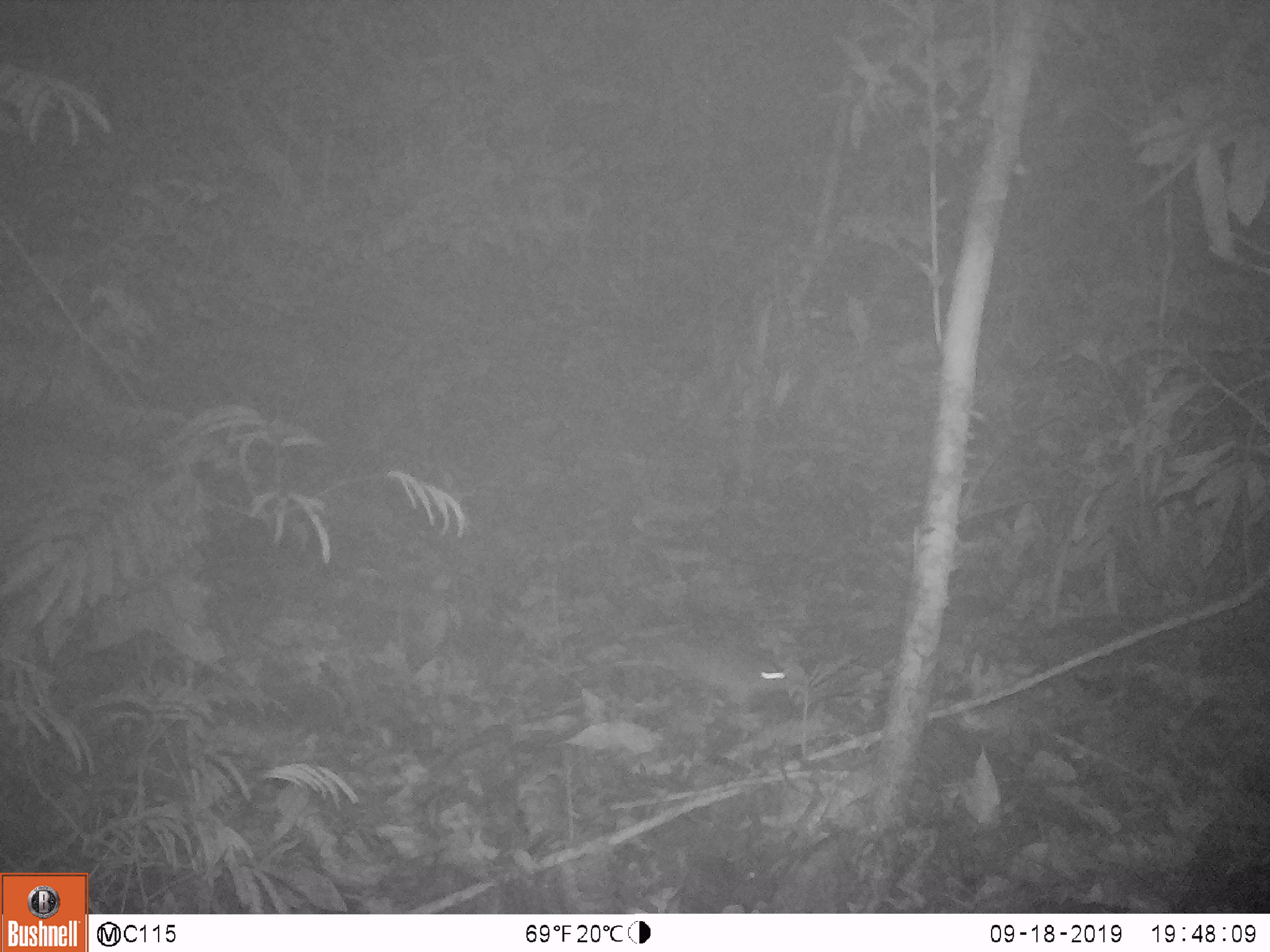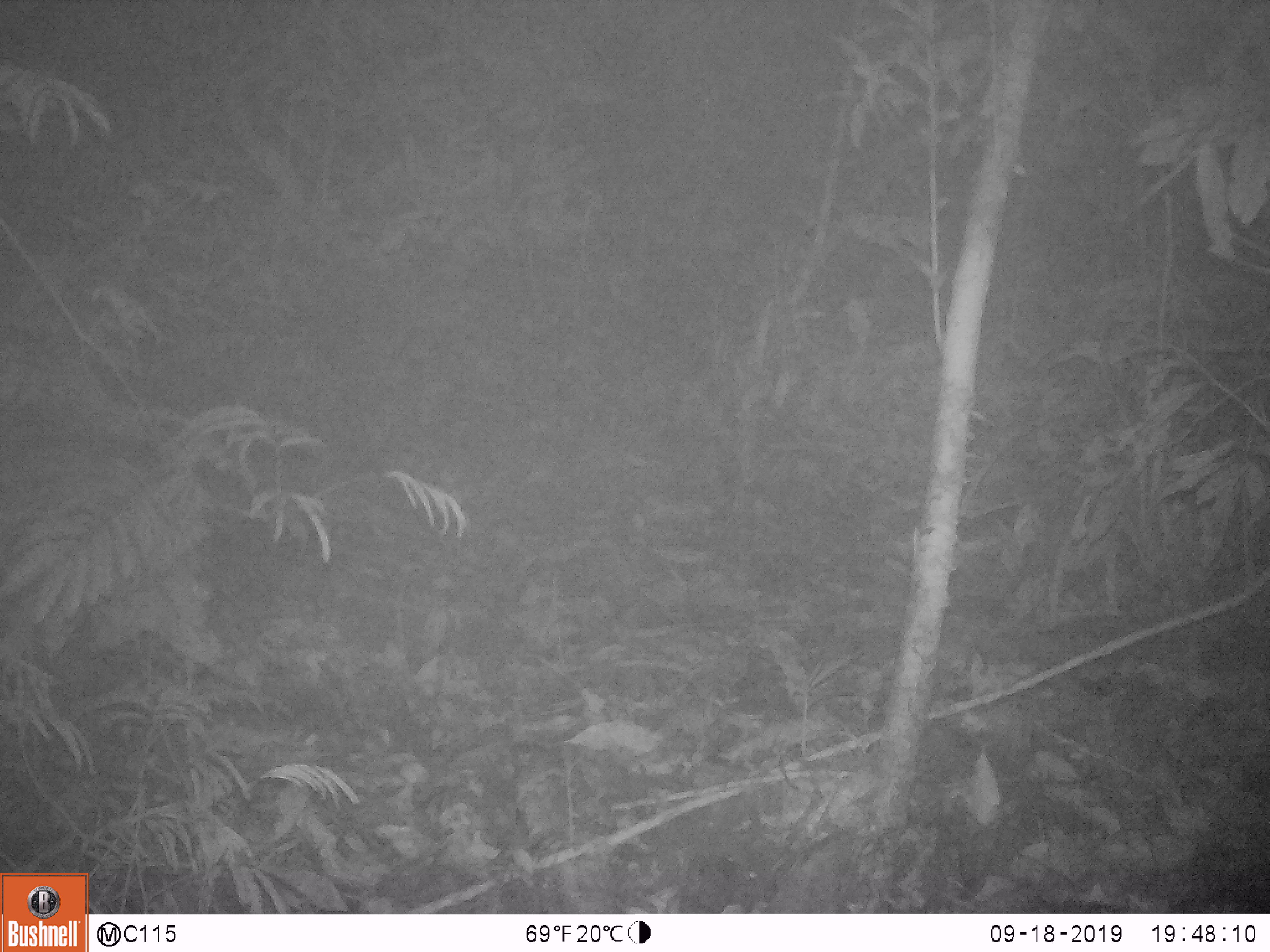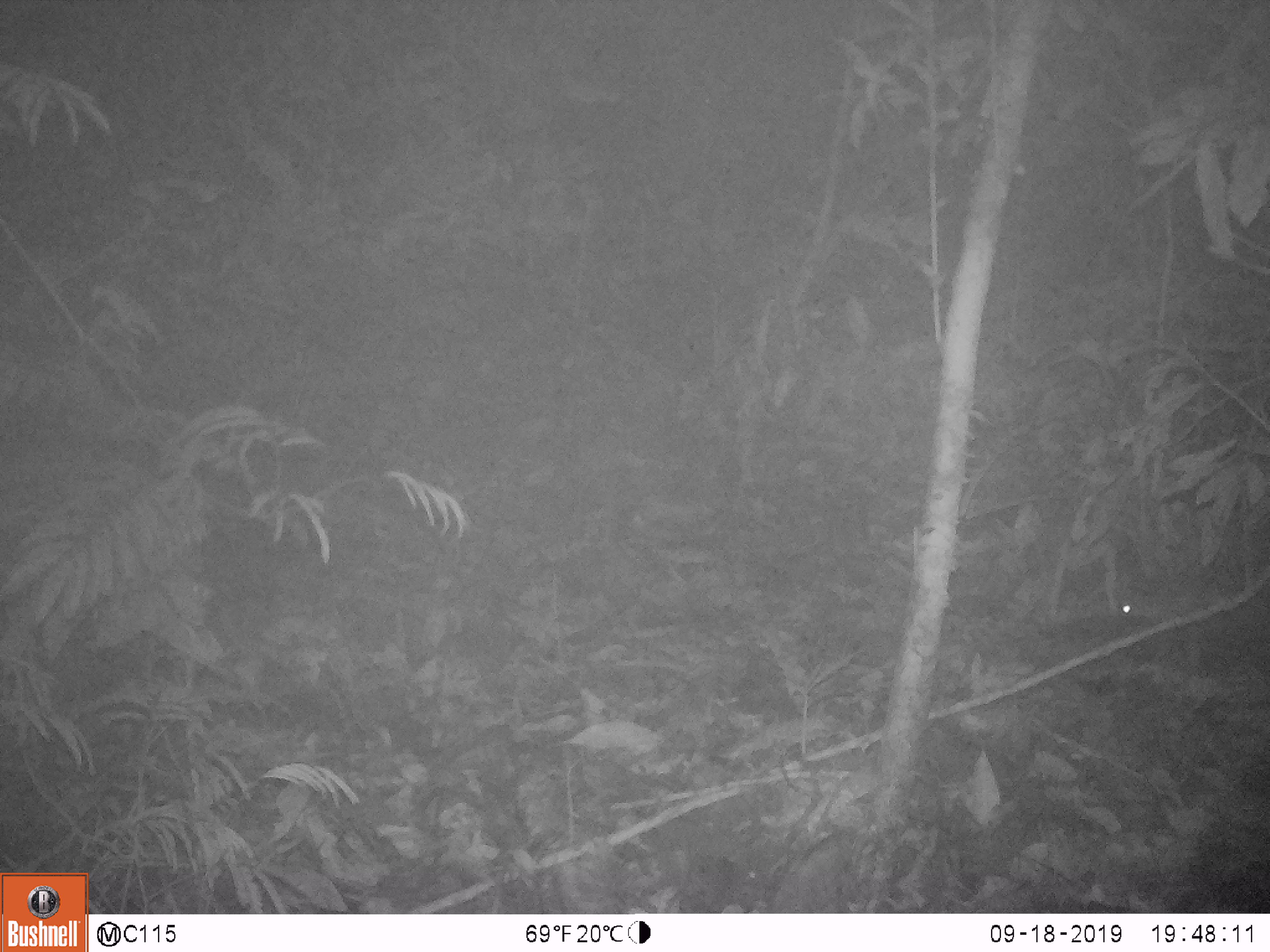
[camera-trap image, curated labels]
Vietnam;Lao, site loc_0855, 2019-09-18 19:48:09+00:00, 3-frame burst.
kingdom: Animalia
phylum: Chordata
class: Mammalia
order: Rodentia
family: Muridae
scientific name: Muridae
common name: old-world mice and rats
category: unidentified murid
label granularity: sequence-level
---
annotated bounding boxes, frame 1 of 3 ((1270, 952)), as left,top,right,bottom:
unidentified murid: 612,638,787,706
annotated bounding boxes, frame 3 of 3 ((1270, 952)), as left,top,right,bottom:
unidentified murid: 1121,597,1181,624